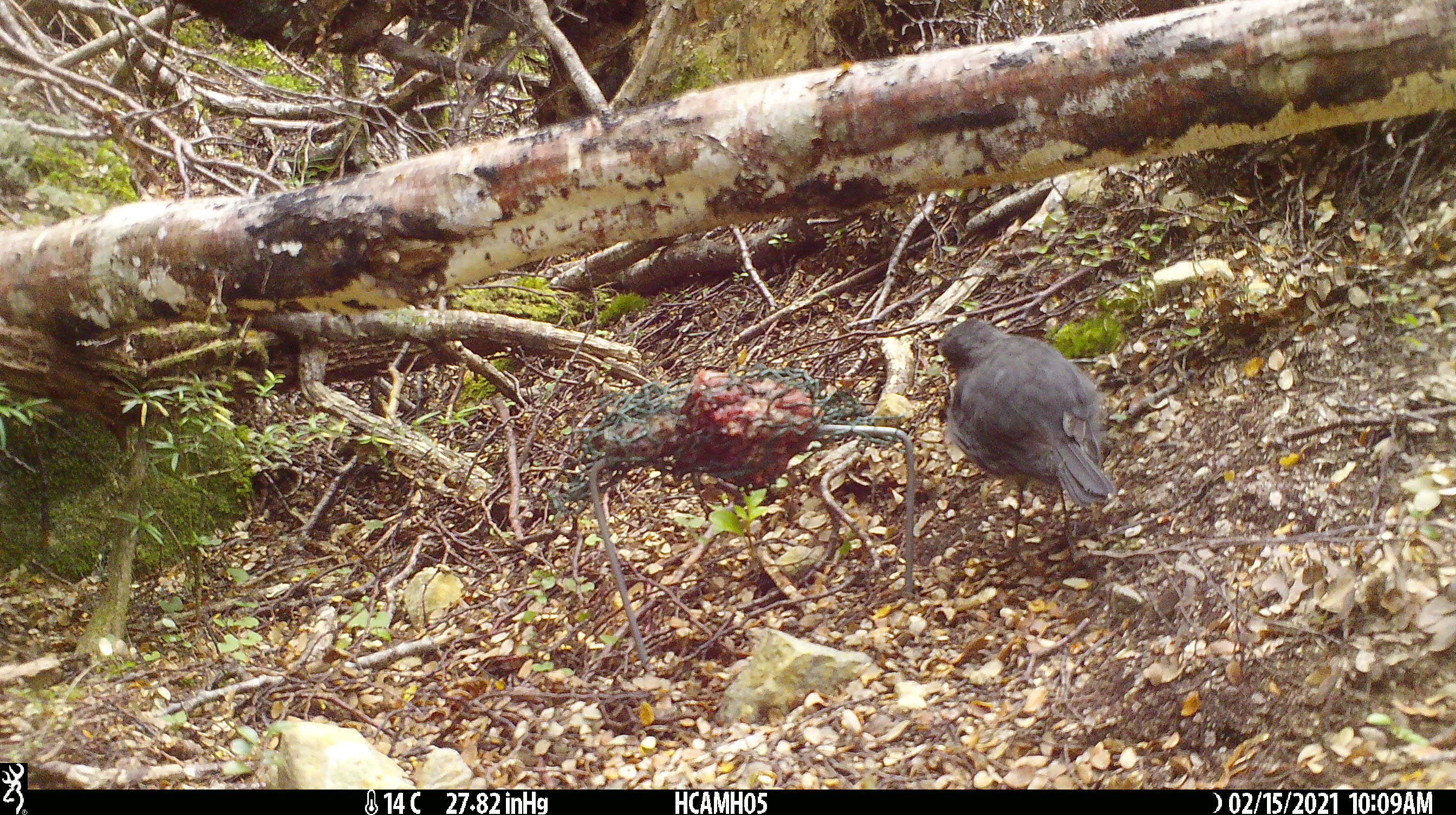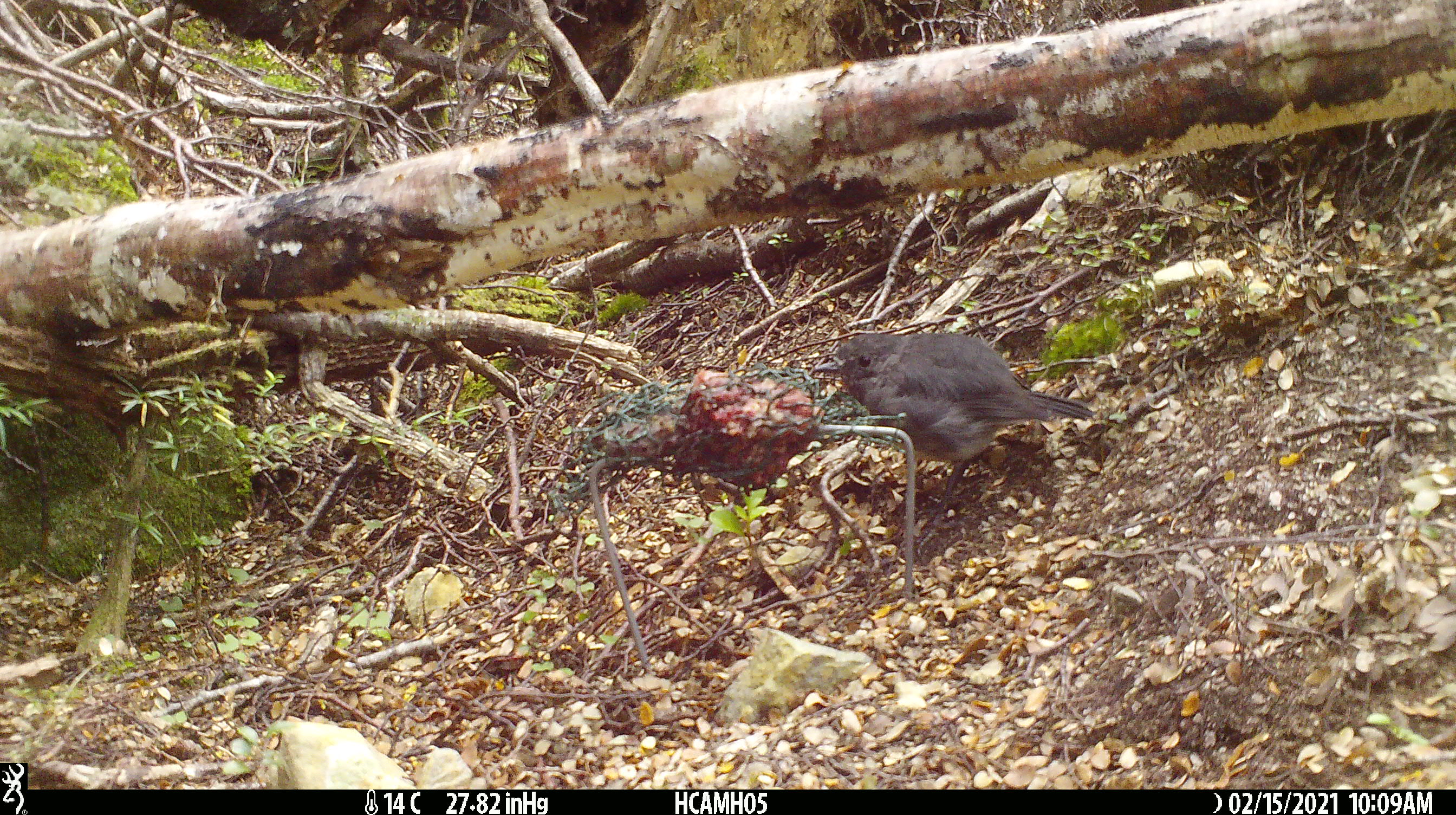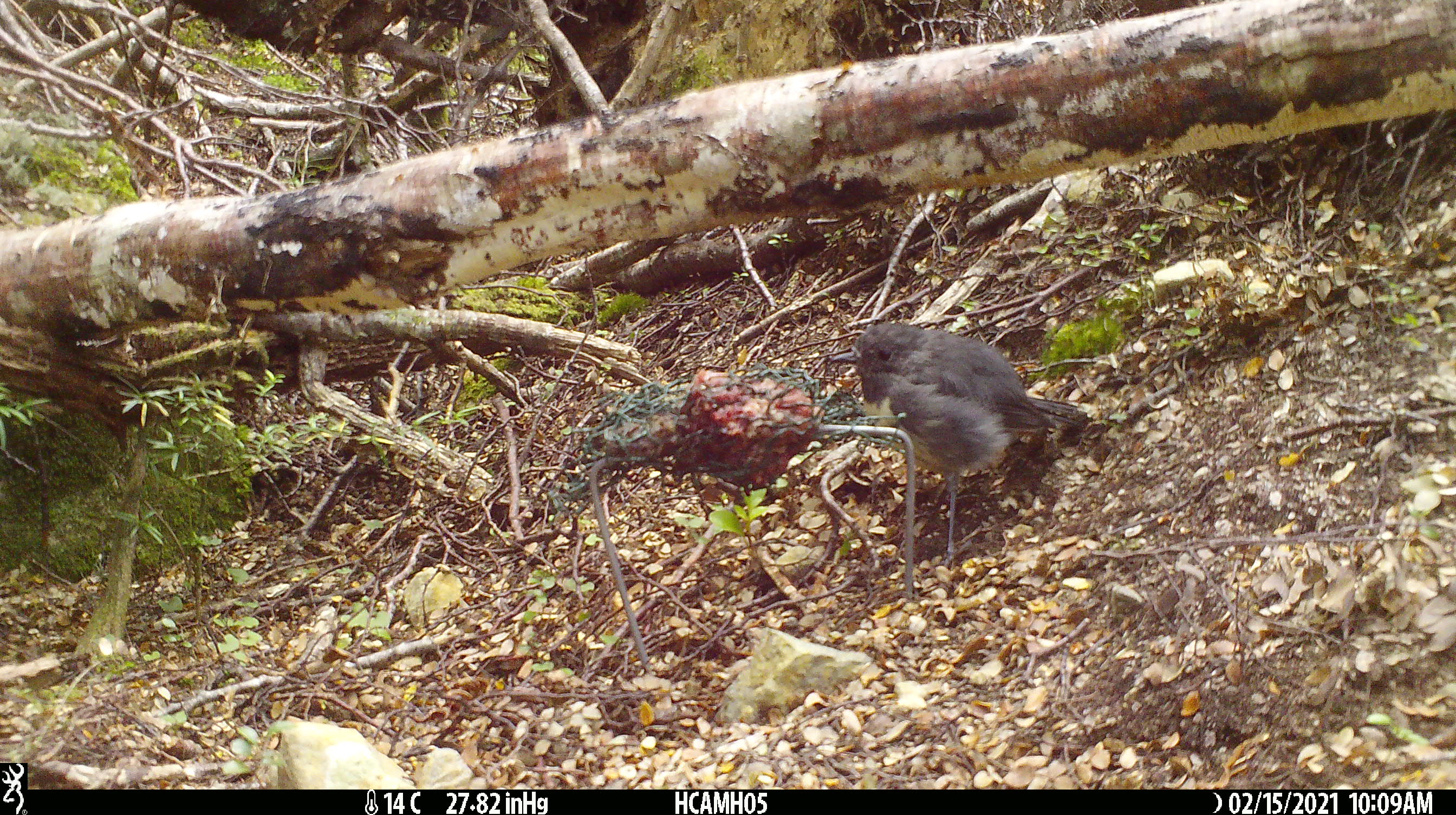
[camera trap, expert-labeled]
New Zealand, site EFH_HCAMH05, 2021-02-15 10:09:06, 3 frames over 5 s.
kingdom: Animalia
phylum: Chordata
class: Aves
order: Passeriformes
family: Petroicidae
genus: Petroica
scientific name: Petroica australis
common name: new zealand robin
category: robin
Robin (new zealand robin) (Petroica australis).